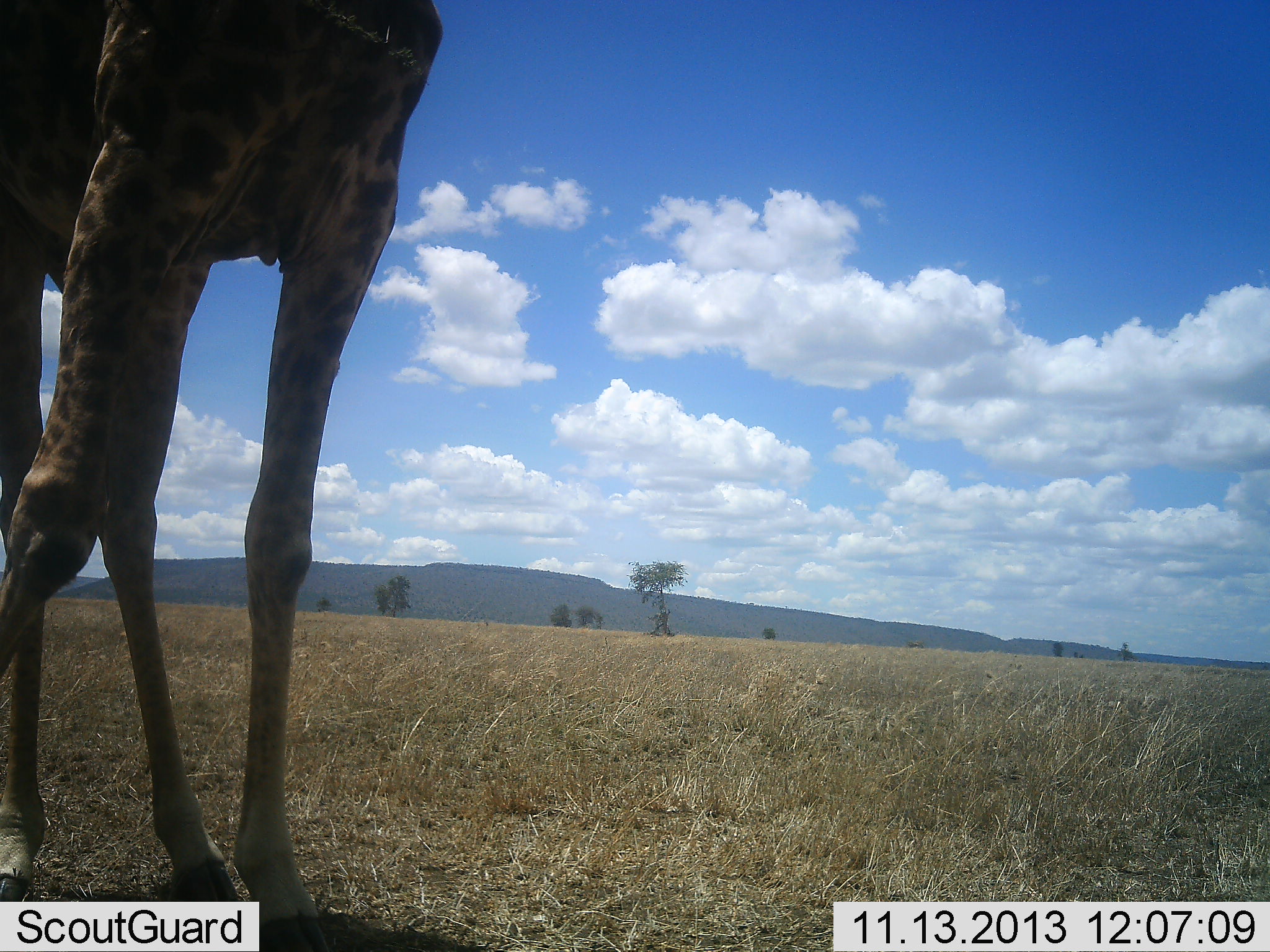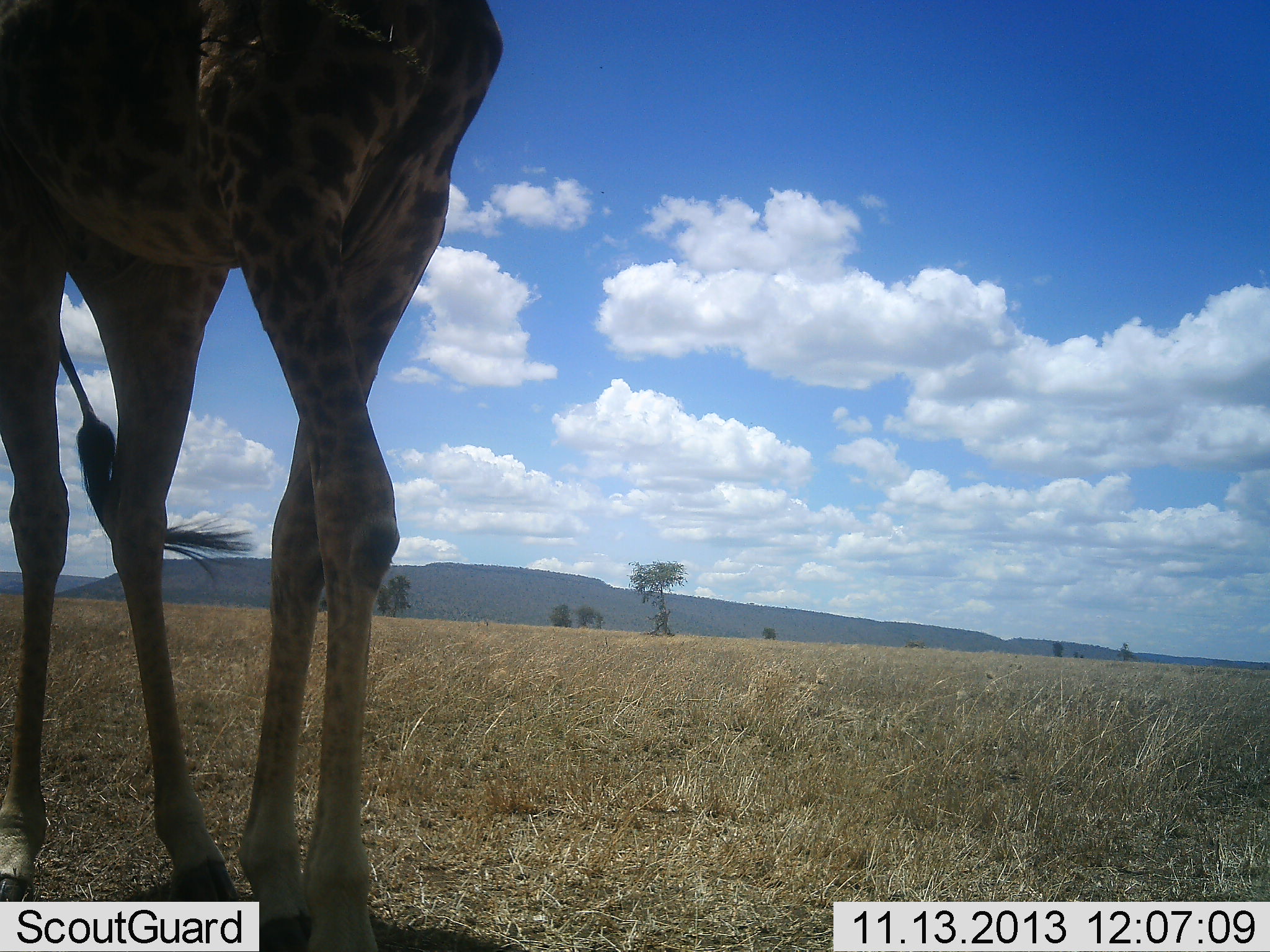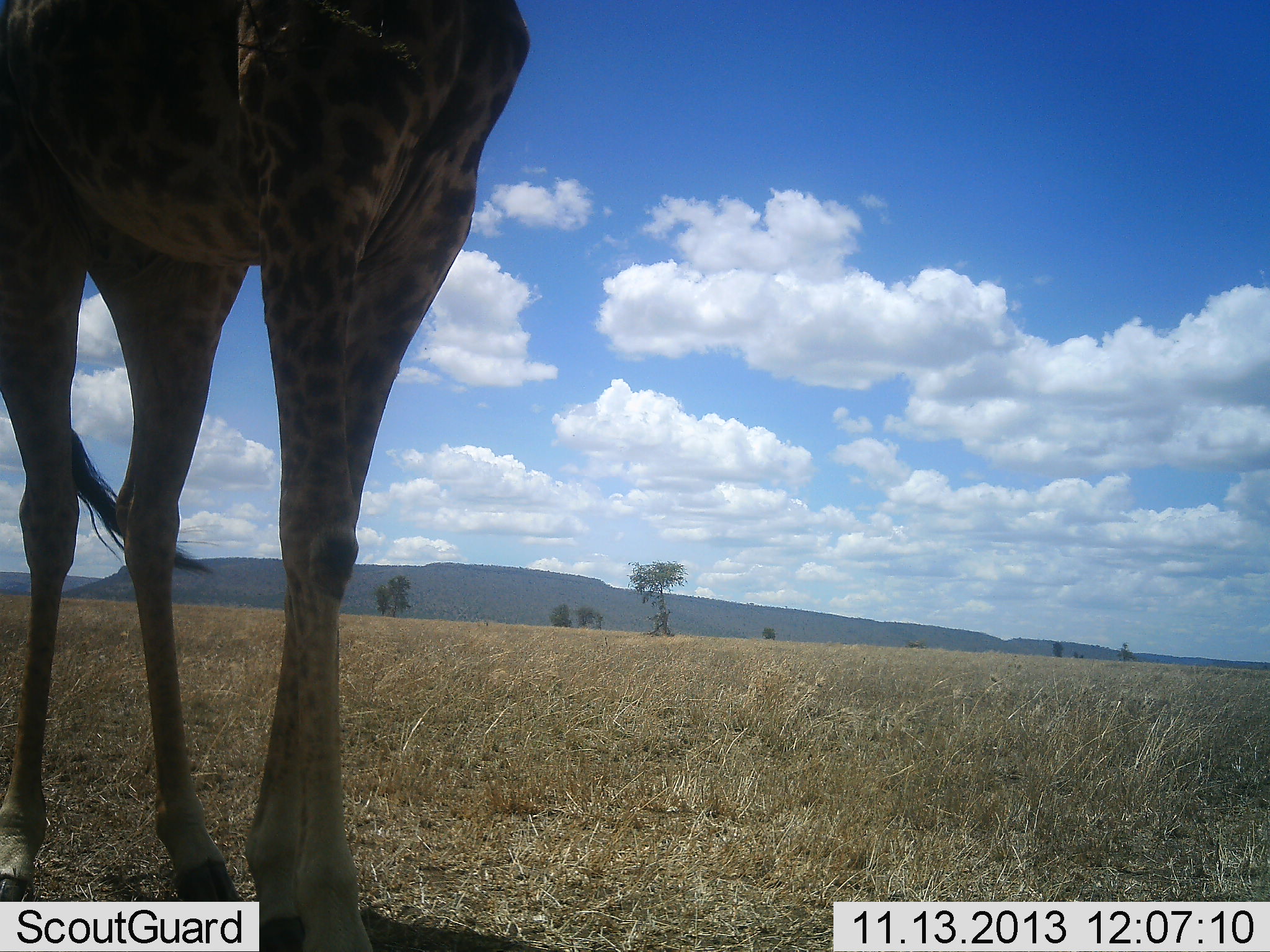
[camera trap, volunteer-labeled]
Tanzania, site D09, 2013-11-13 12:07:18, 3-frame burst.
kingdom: Animalia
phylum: Chordata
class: Mammalia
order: Artiodactyla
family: Giraffidae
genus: Giraffa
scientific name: Giraffa camelopardalis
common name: giraffe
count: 1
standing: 80%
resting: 10%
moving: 10%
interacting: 0%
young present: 0%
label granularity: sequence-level